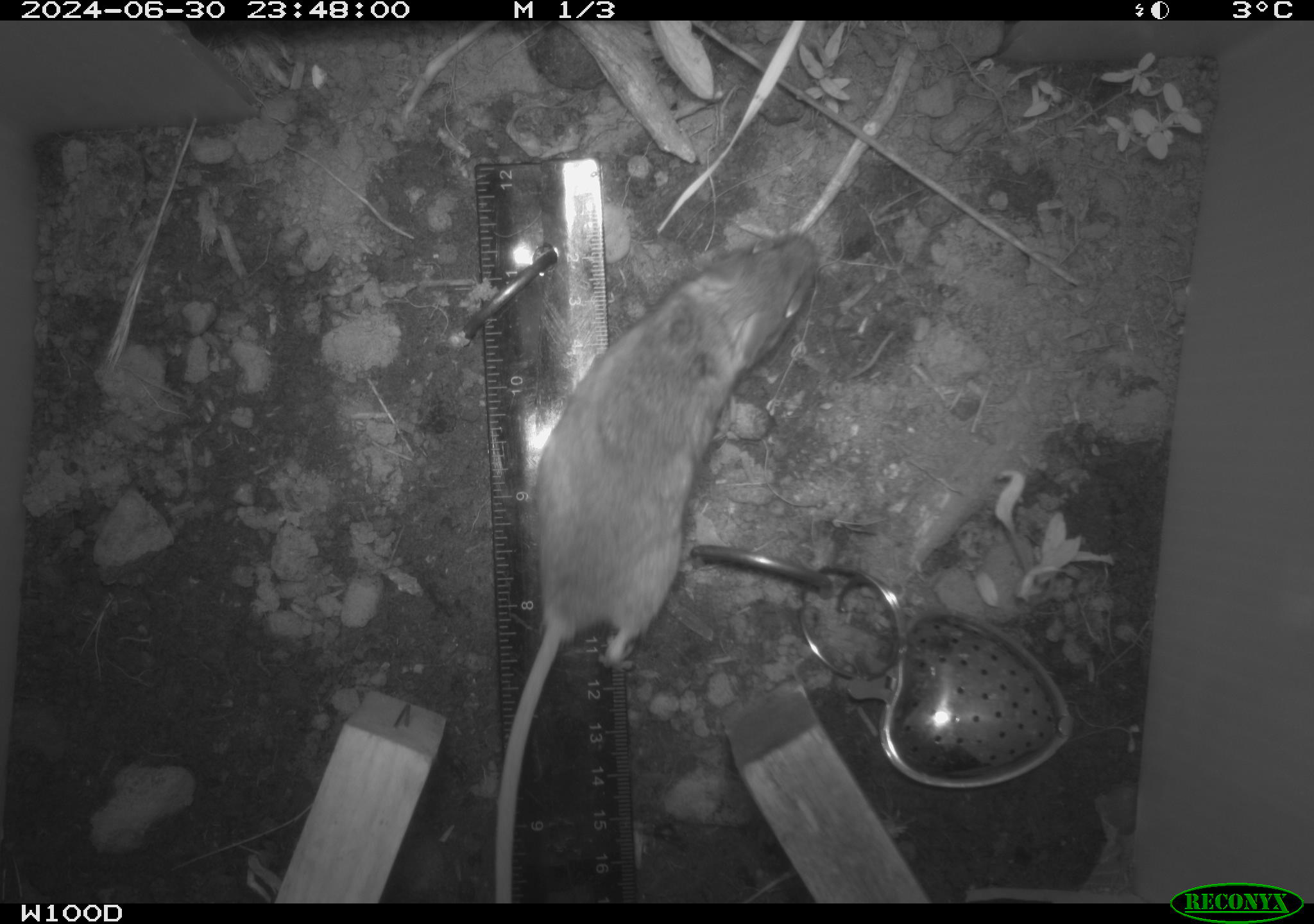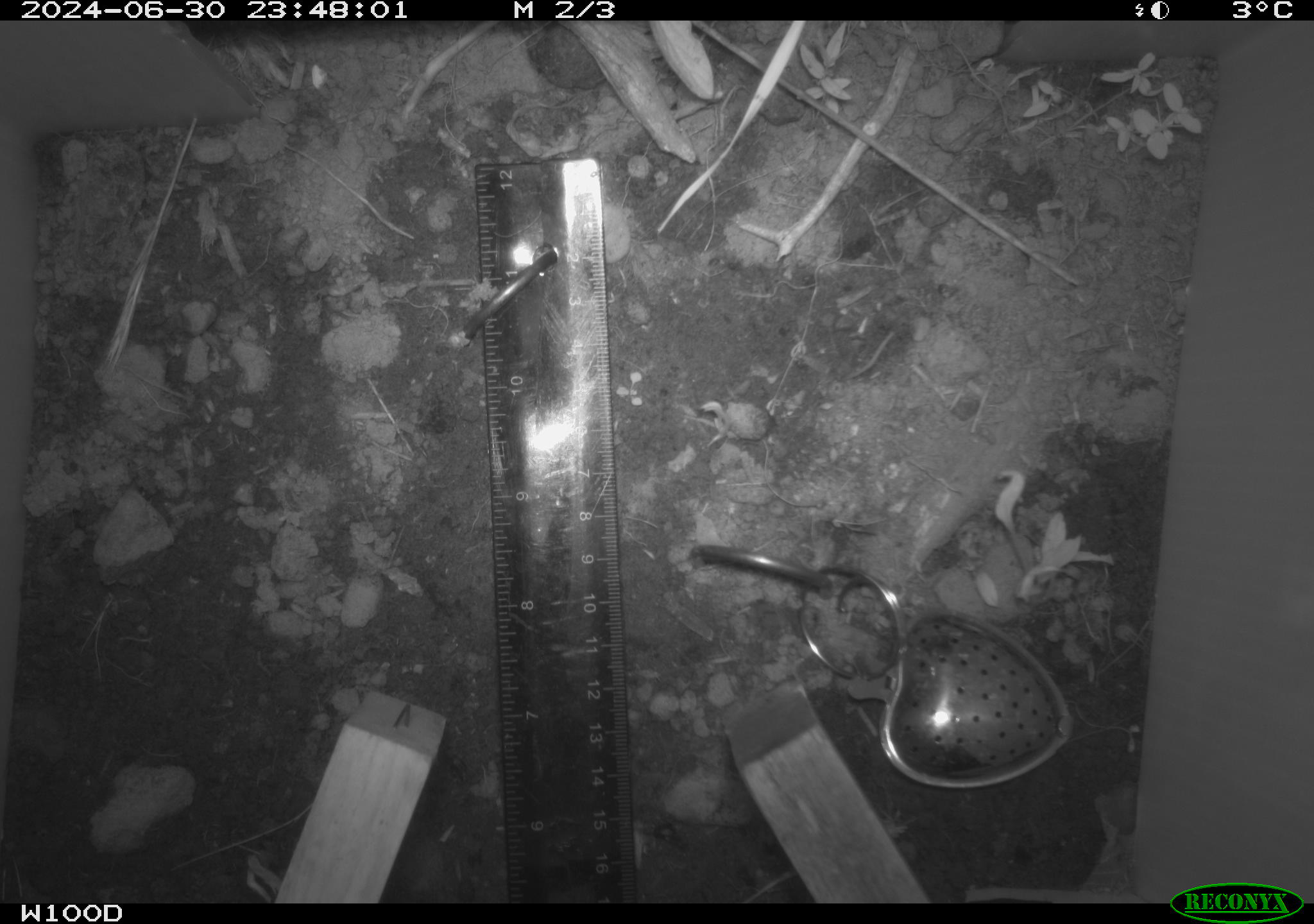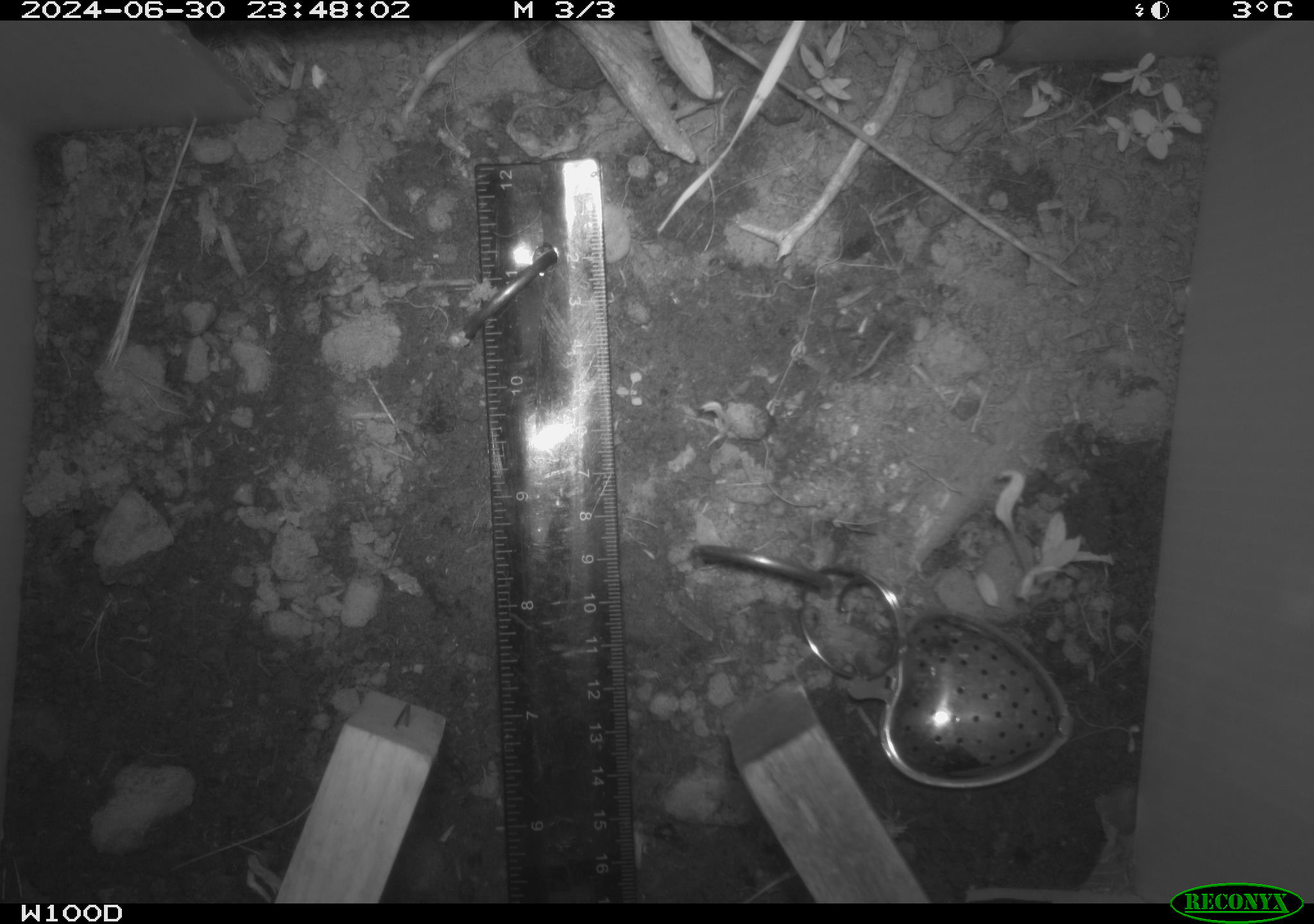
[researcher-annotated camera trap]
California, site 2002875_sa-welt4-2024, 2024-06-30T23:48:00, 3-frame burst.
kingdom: Animalia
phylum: Chordata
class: Mammalia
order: Rodentia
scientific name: Rodentia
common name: mouse species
Mouse species (Rodentia).